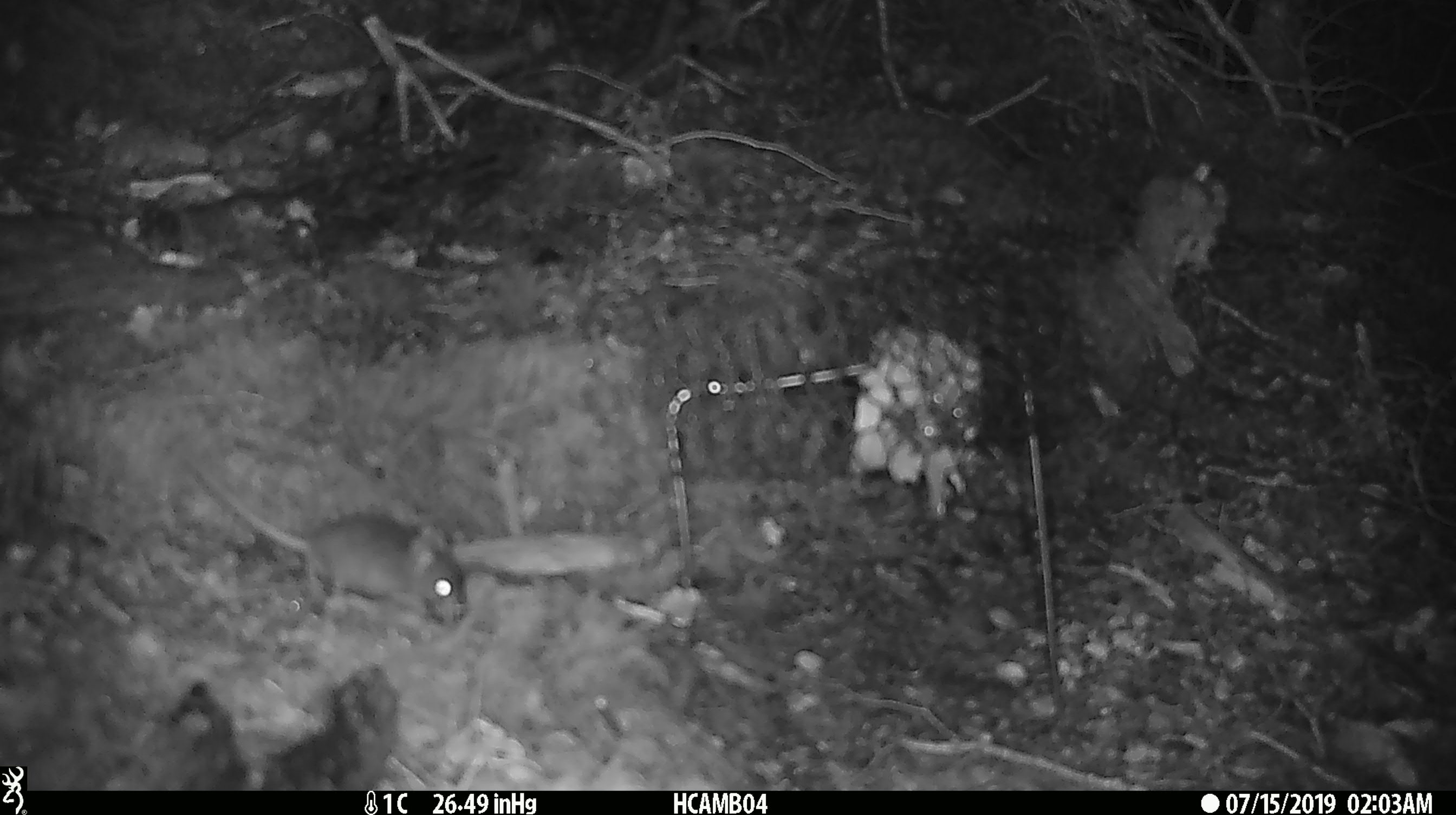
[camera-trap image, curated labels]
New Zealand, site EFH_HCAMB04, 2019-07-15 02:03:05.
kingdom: Animalia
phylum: Chordata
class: Mammalia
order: Rodentia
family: Muridae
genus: Mus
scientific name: Mus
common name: mouse